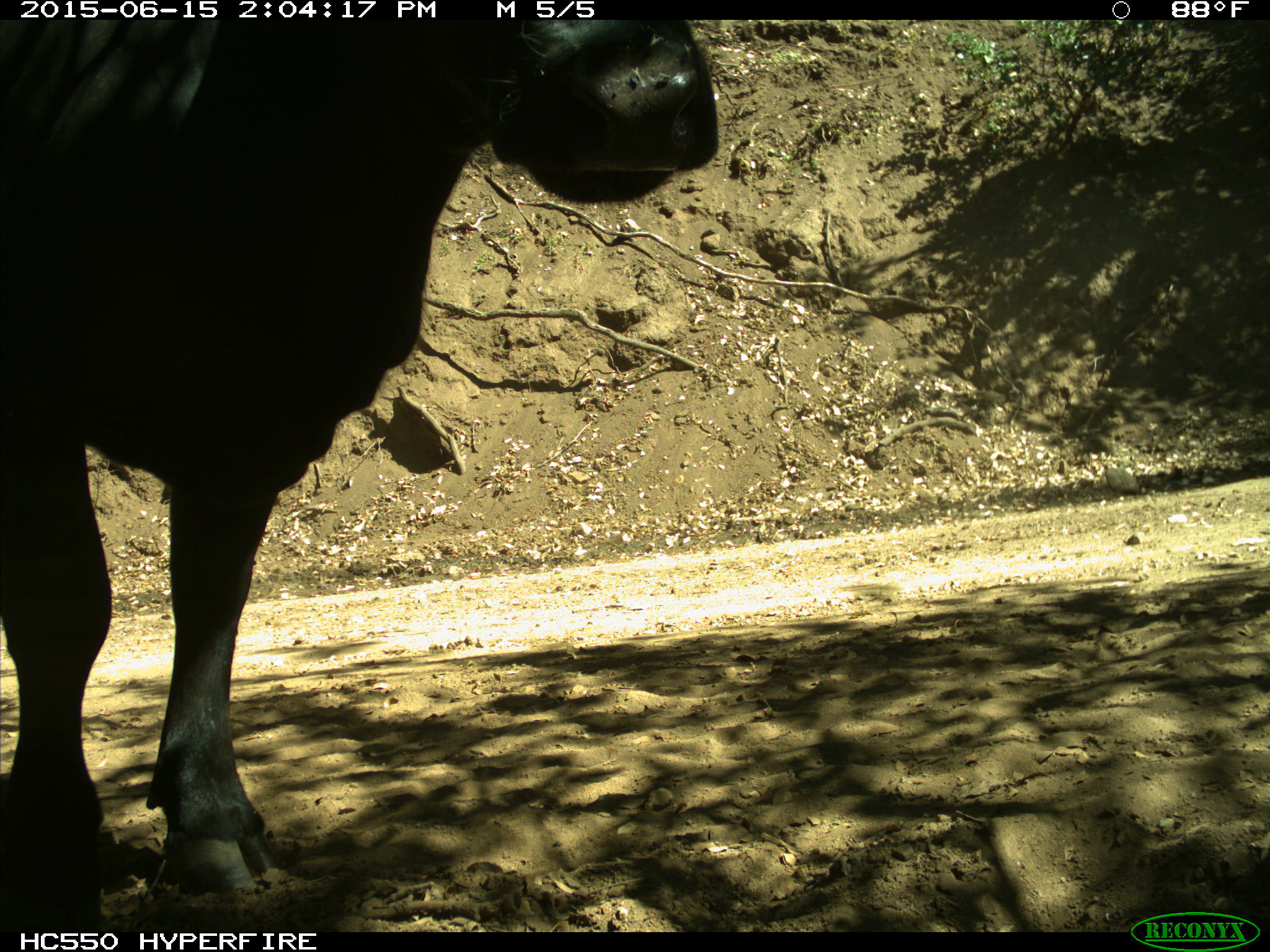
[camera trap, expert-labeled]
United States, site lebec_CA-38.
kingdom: Animalia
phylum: Chordata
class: Mammalia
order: Artiodactyla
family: Bovidae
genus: Bos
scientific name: Bos taurus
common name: domestic cow